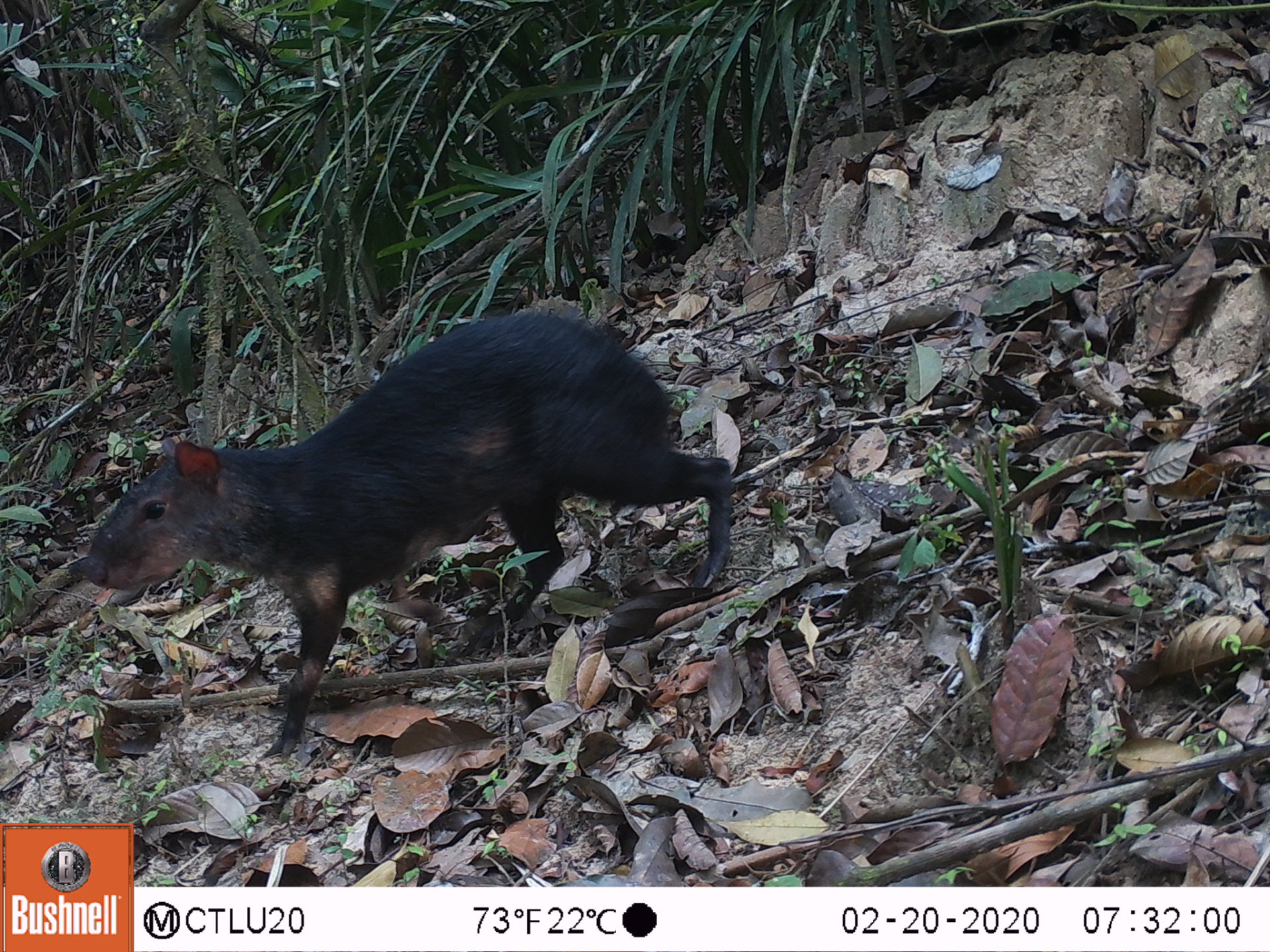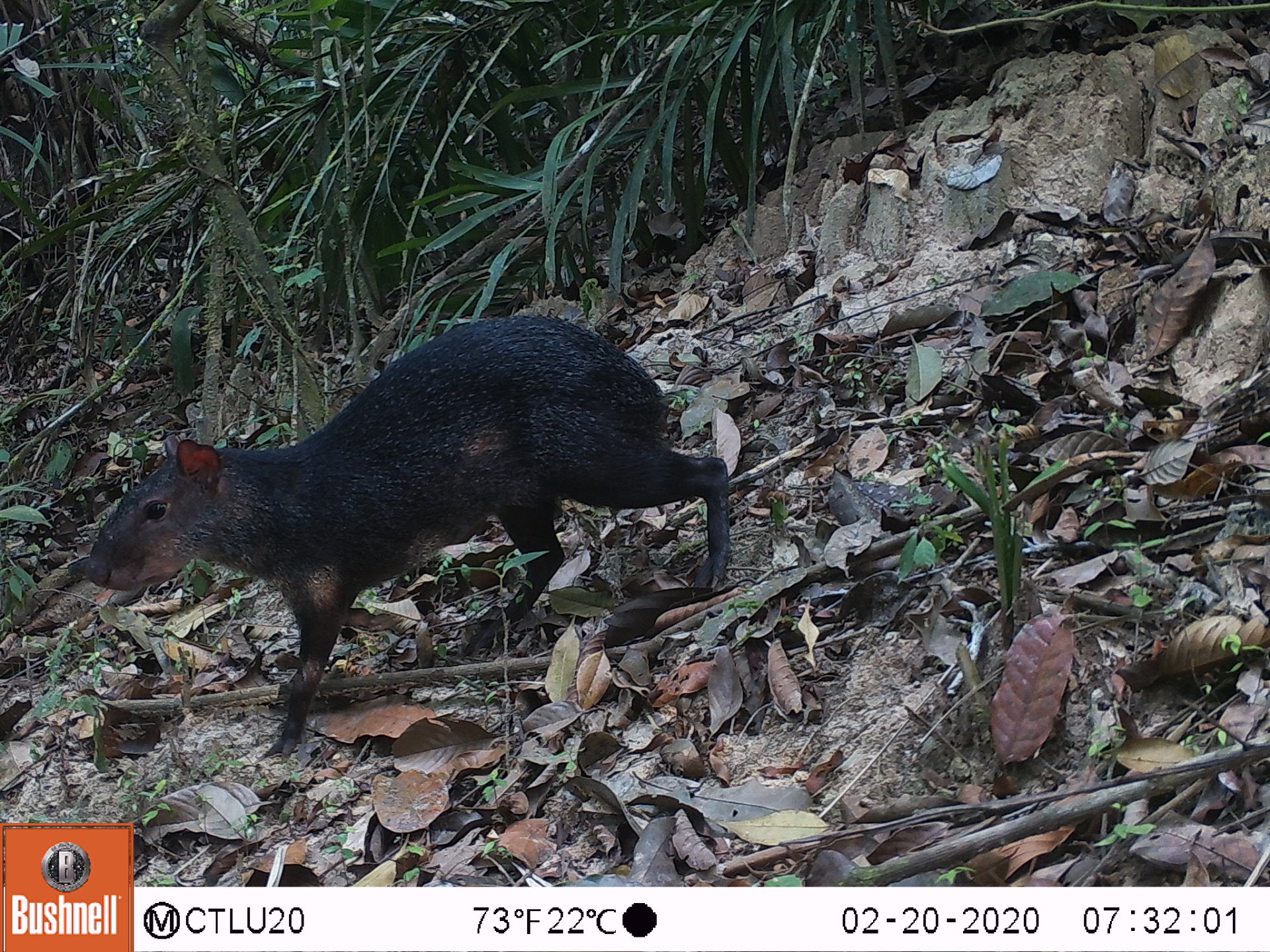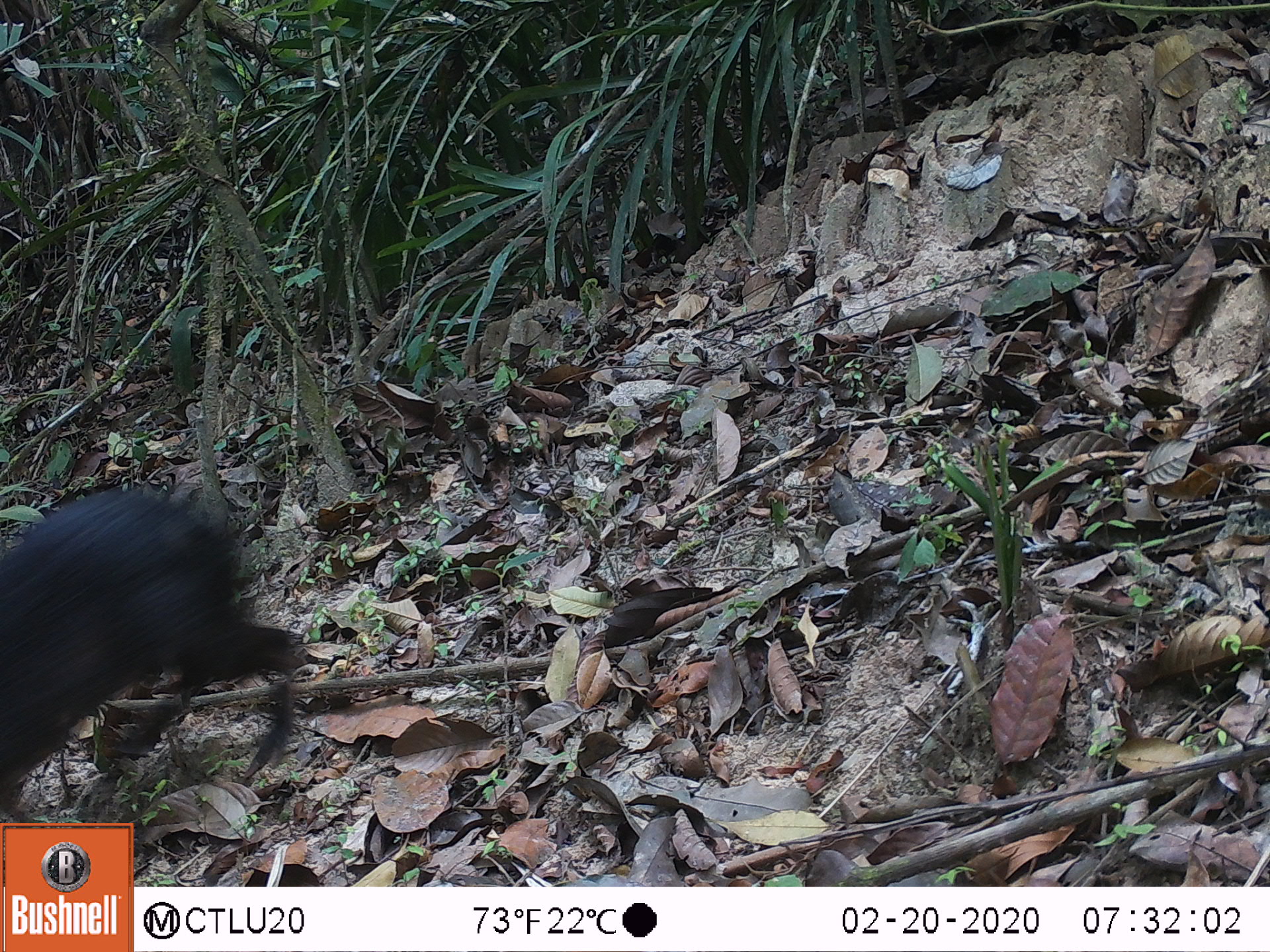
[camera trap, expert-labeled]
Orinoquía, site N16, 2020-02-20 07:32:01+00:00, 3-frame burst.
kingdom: Animalia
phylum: Chordata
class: Mammalia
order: Rodentia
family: Dasyproctidae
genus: Dasyprocta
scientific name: Dasyprocta fuliginosa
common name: black agouti